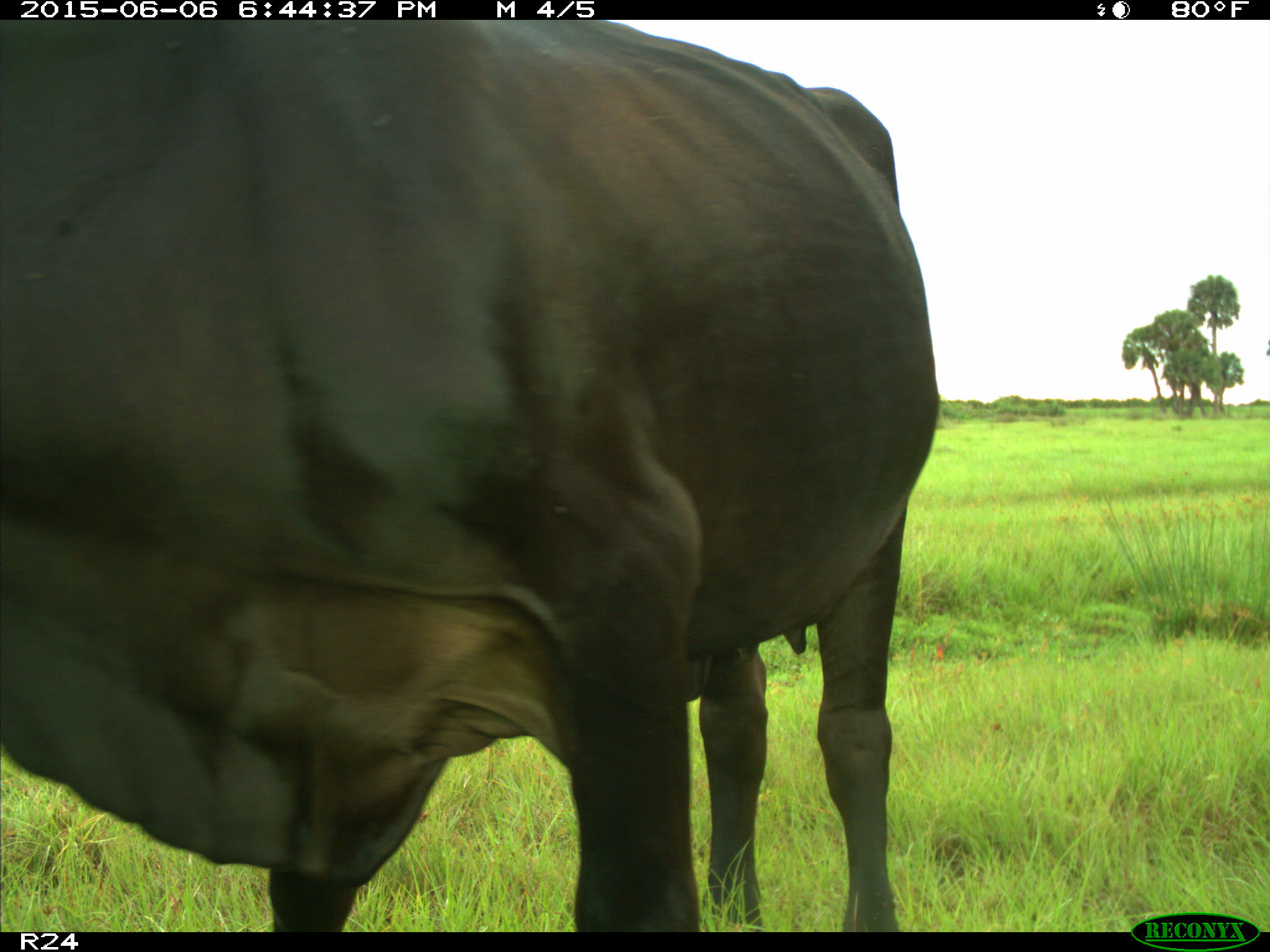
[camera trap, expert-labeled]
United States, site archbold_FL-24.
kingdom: Animalia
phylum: Chordata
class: Mammalia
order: Artiodactyla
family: Bovidae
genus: Bos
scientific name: Bos taurus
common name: domestic cow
Bos taurus (domestic cow).